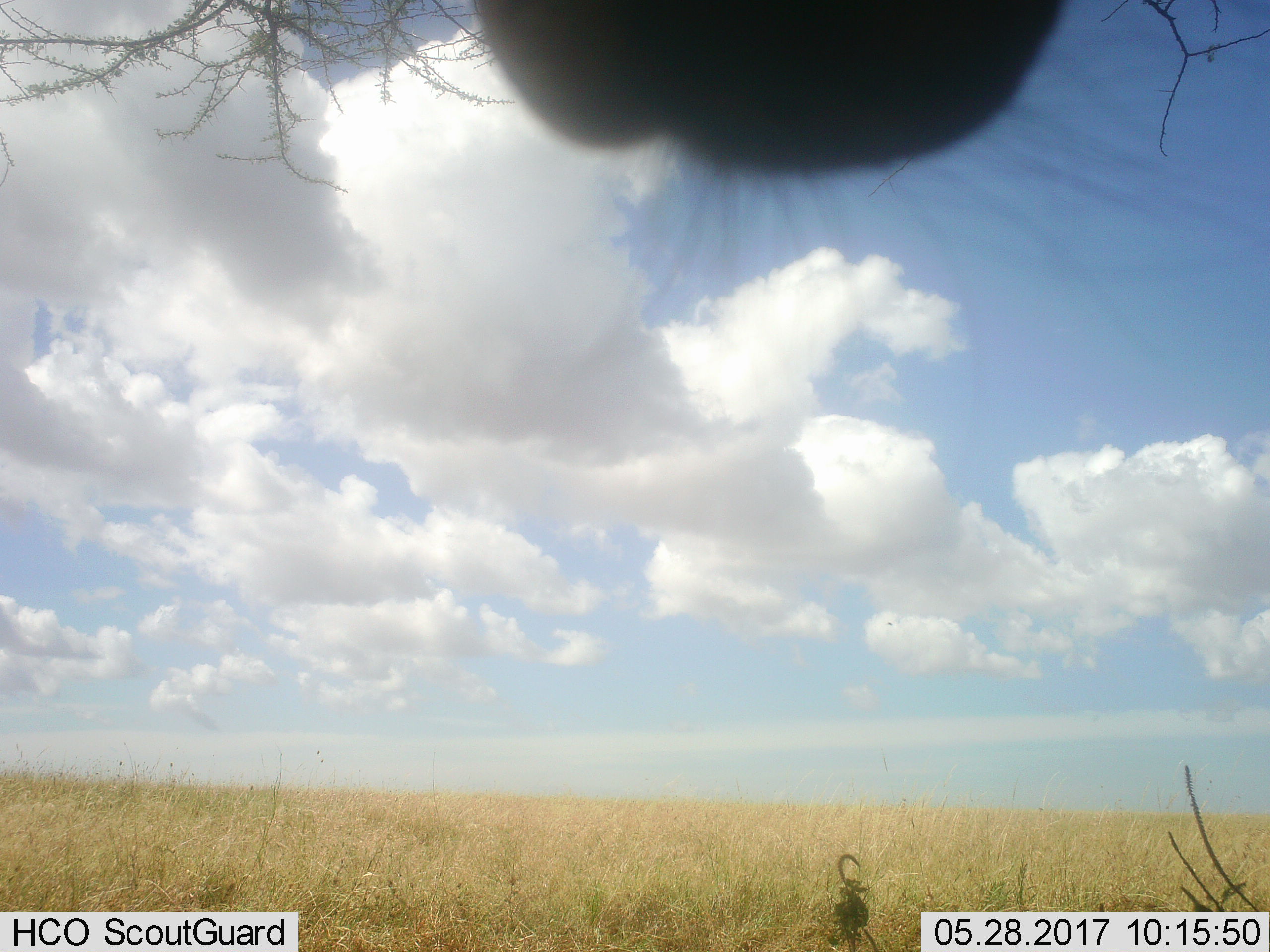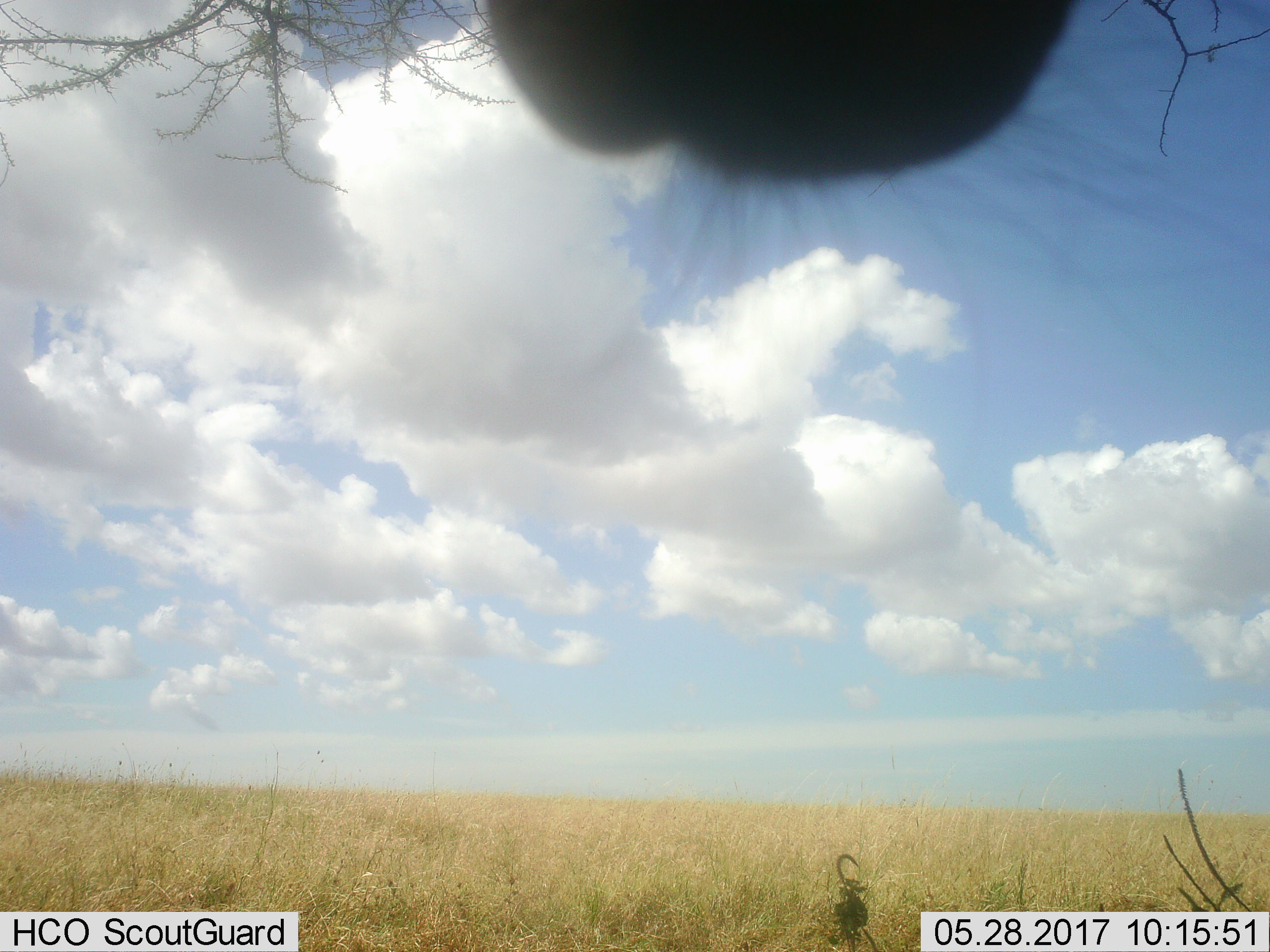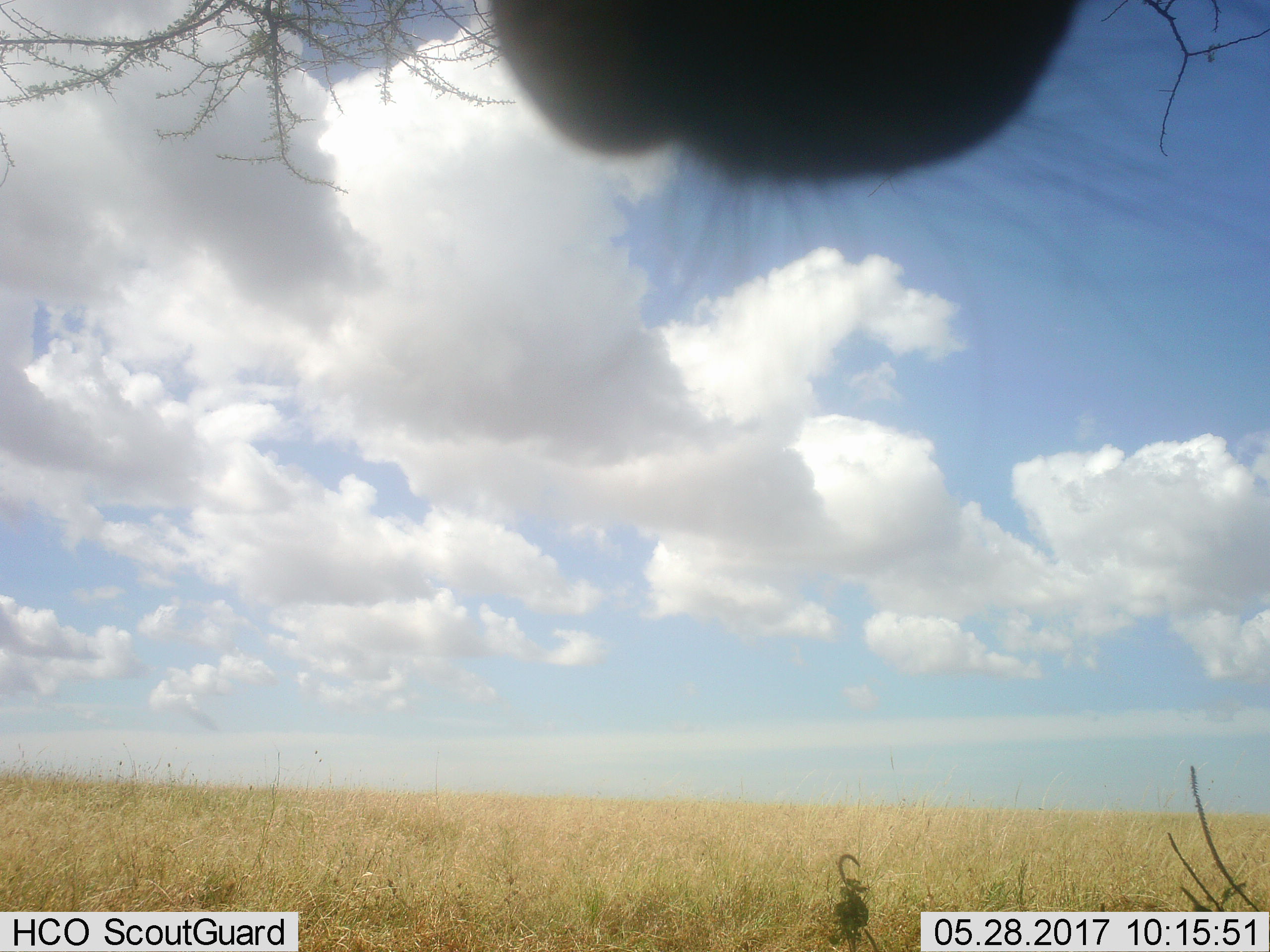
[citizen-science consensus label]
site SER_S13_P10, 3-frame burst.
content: unidentified animal